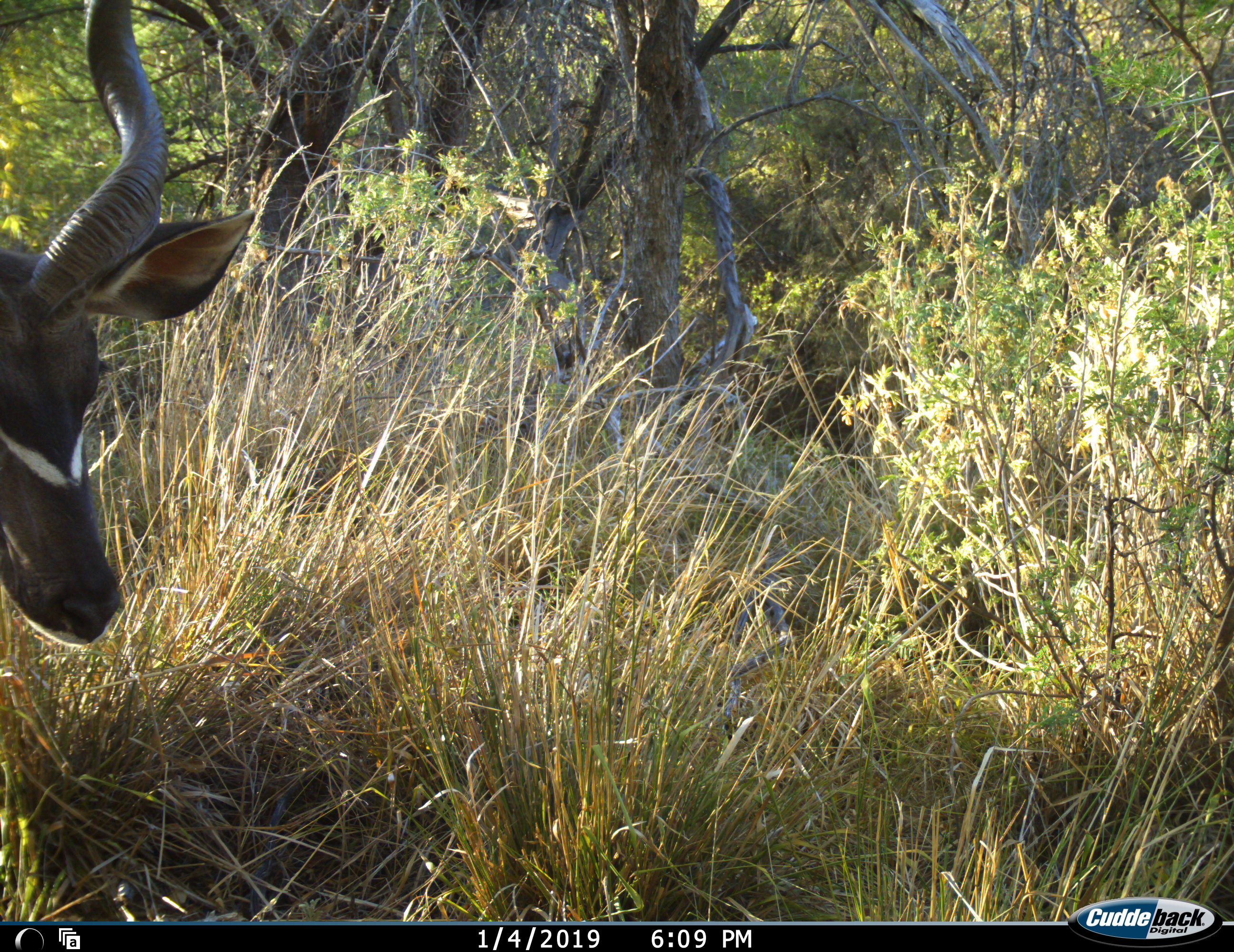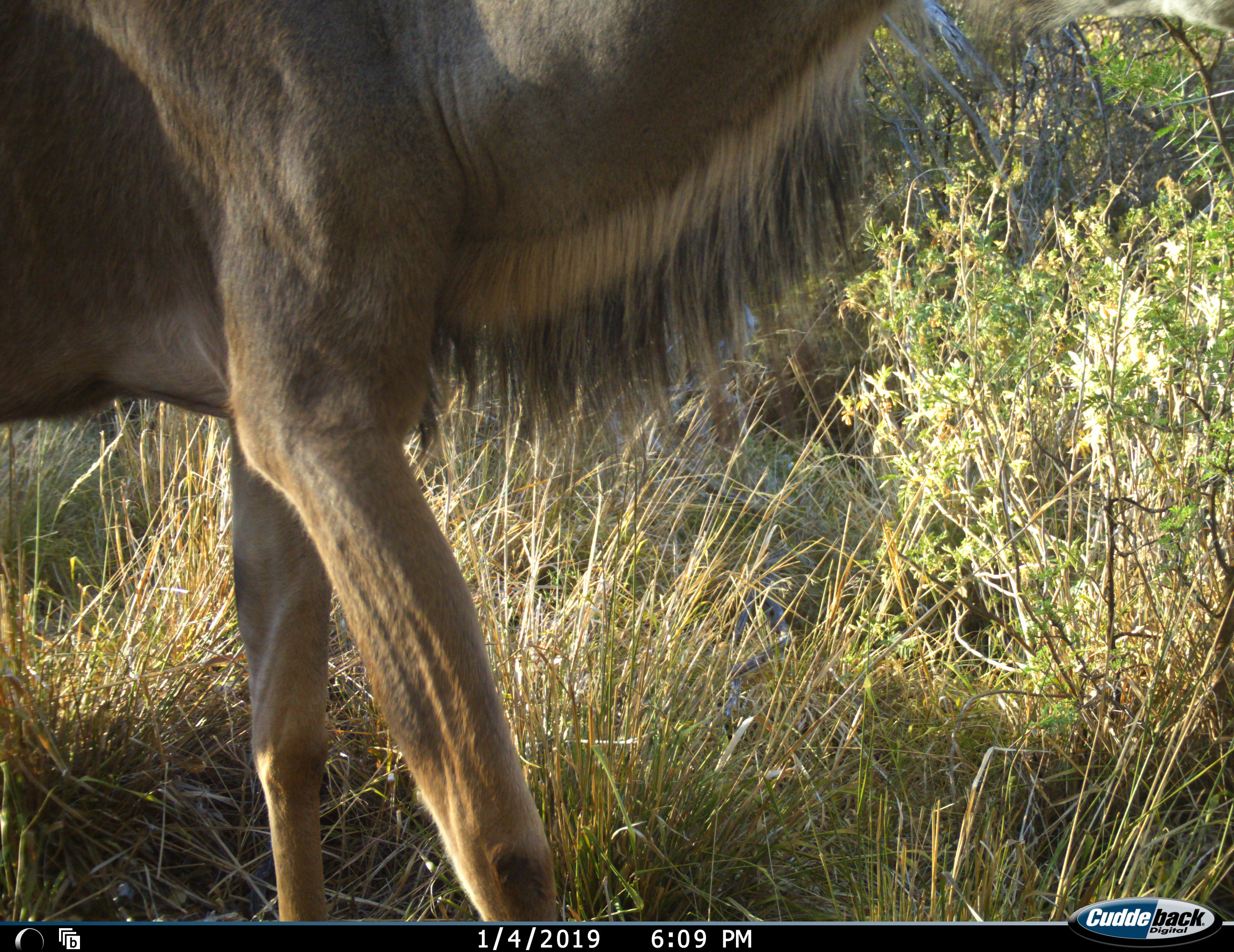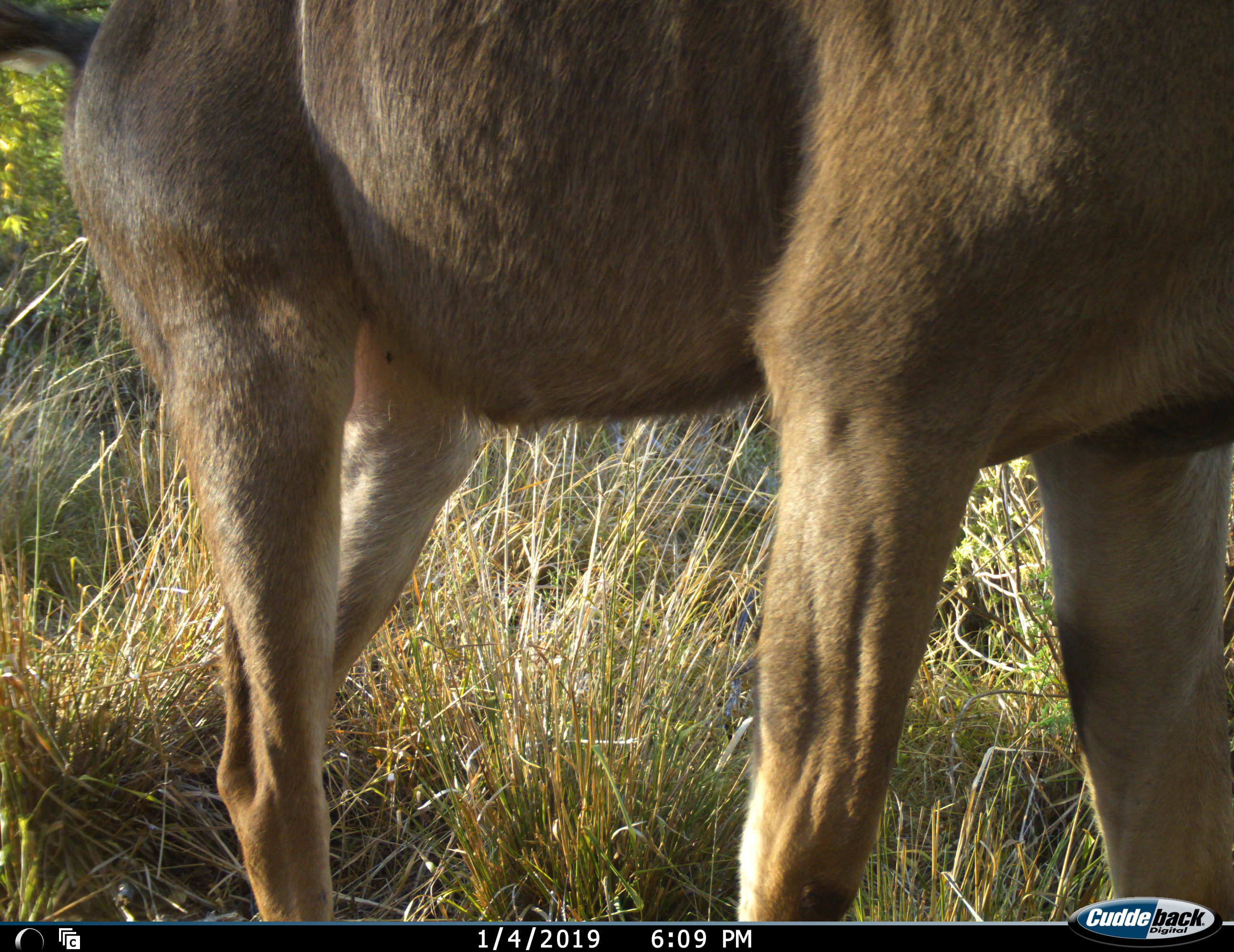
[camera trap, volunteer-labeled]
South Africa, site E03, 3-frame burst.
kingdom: Animalia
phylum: Chordata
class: Mammalia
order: Artiodactyla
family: Bovidae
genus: Tragelaphus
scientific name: Tragelaphus strepsiceros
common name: greater kudu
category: kudu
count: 1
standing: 0%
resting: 0%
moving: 100%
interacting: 0%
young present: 0%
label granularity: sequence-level